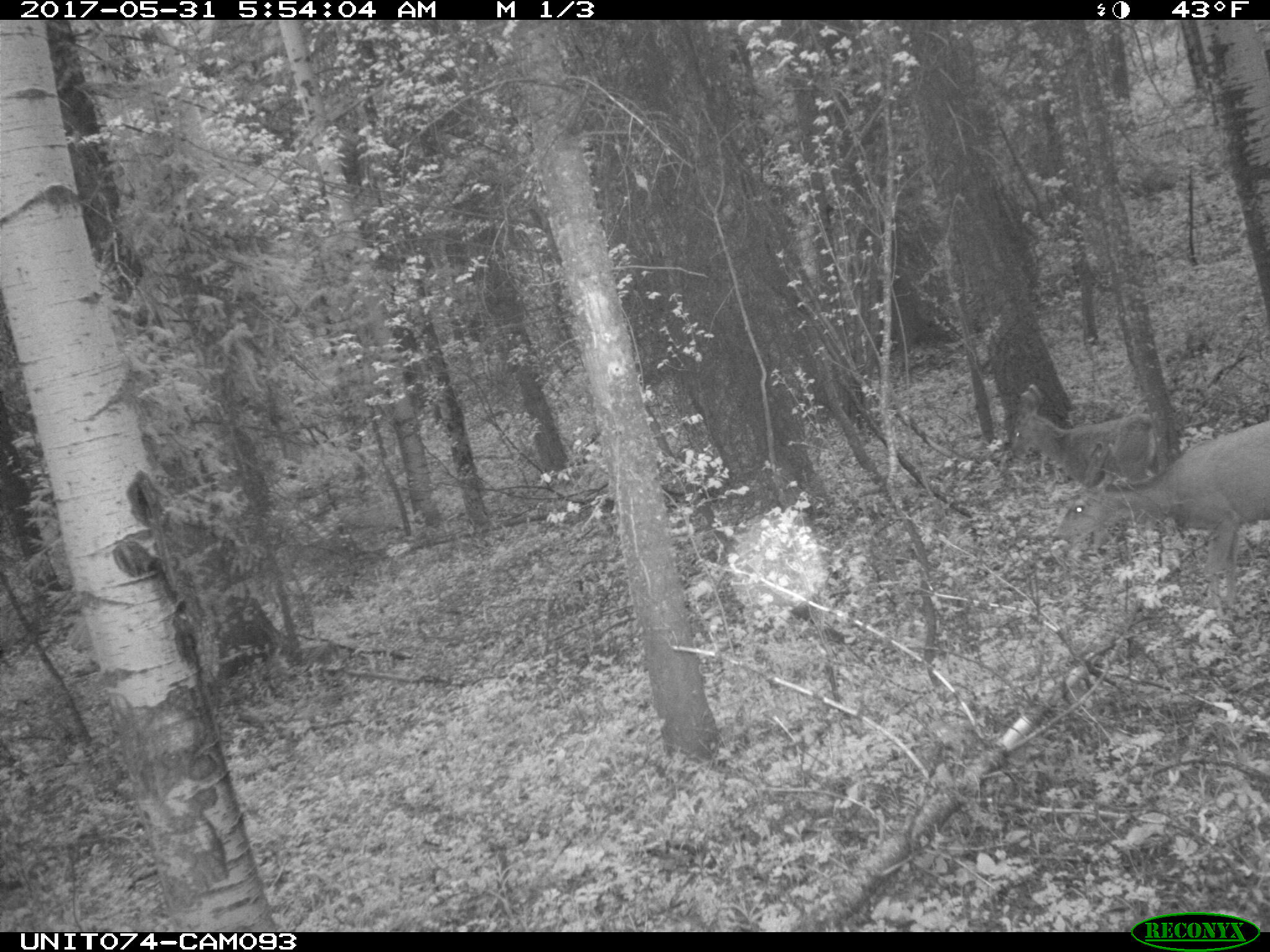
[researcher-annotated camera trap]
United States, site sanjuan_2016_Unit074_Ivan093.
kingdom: Animalia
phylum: Chordata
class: Mammalia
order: Artiodactyla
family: Cervidae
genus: Odocoileus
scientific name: Odocoileus hemionus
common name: mule deer